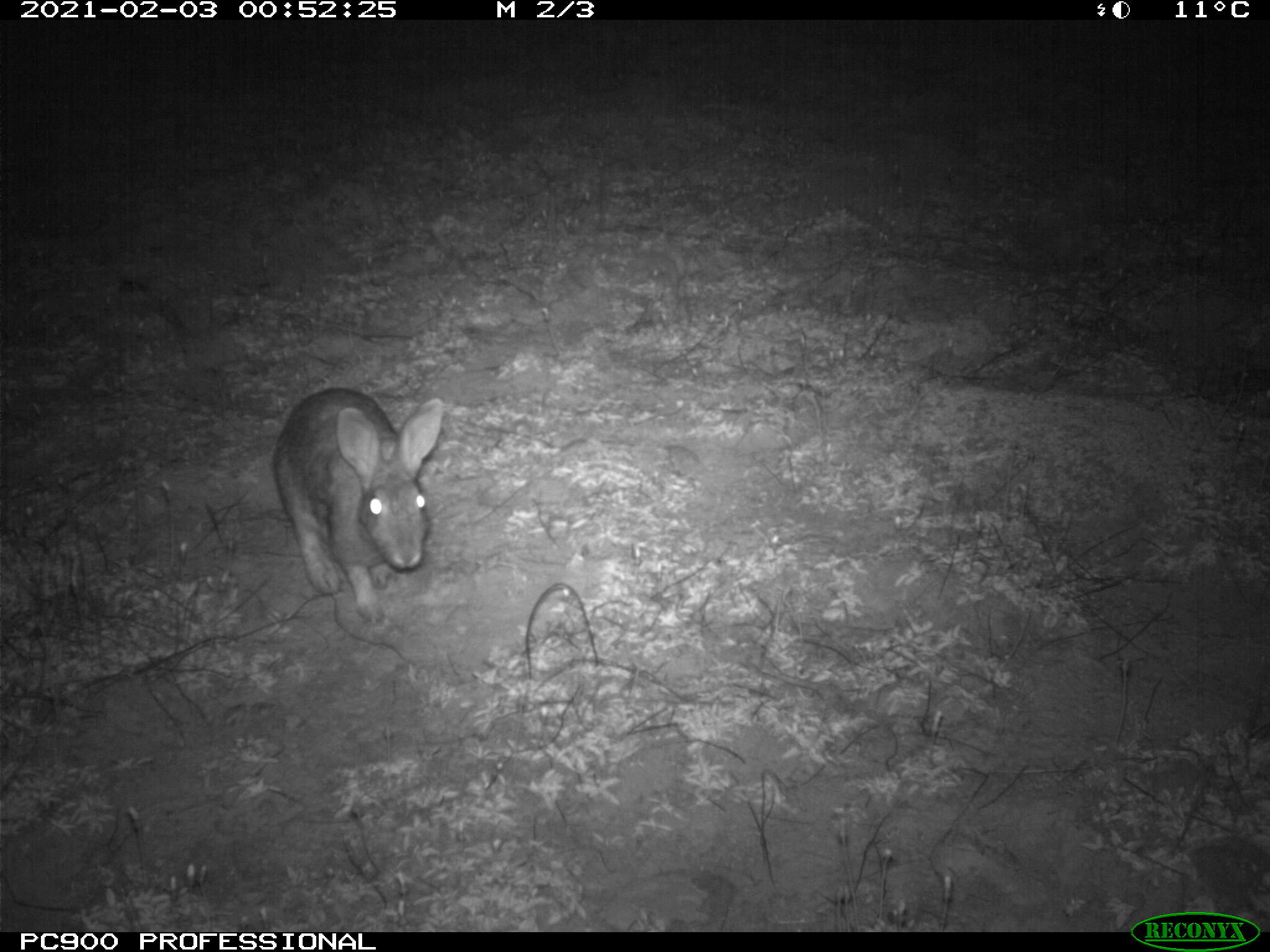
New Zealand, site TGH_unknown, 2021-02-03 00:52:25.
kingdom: Animalia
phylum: Chordata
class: Mammalia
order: Lagomorpha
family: Leporidae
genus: Oryctolagus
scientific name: Oryctolagus cuniculus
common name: european rabbit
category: rabbit